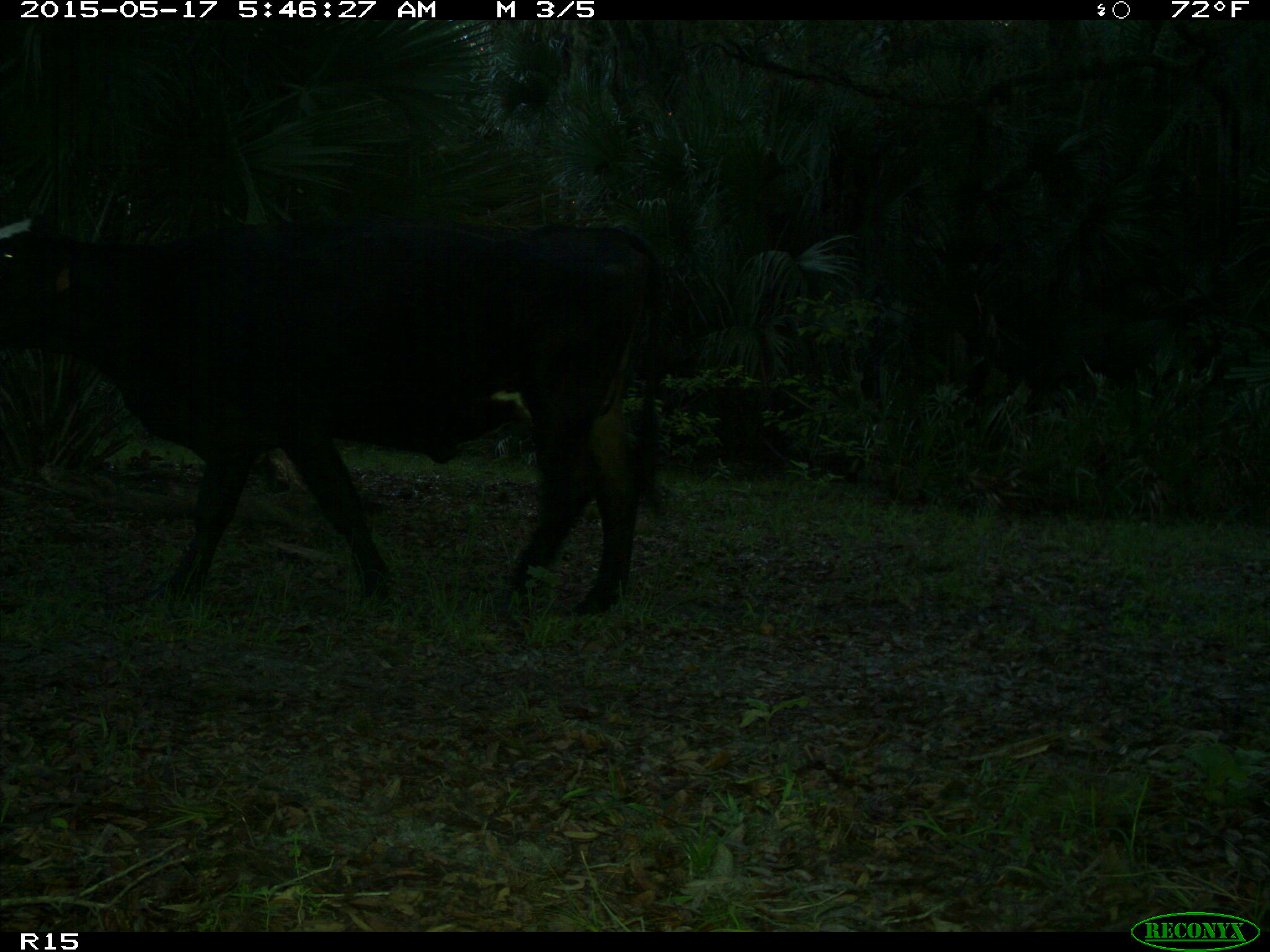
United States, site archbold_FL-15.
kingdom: Animalia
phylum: Chordata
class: Mammalia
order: Artiodactyla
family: Bovidae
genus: Bos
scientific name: Bos taurus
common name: domestic cow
Bos taurus (domestic cow).